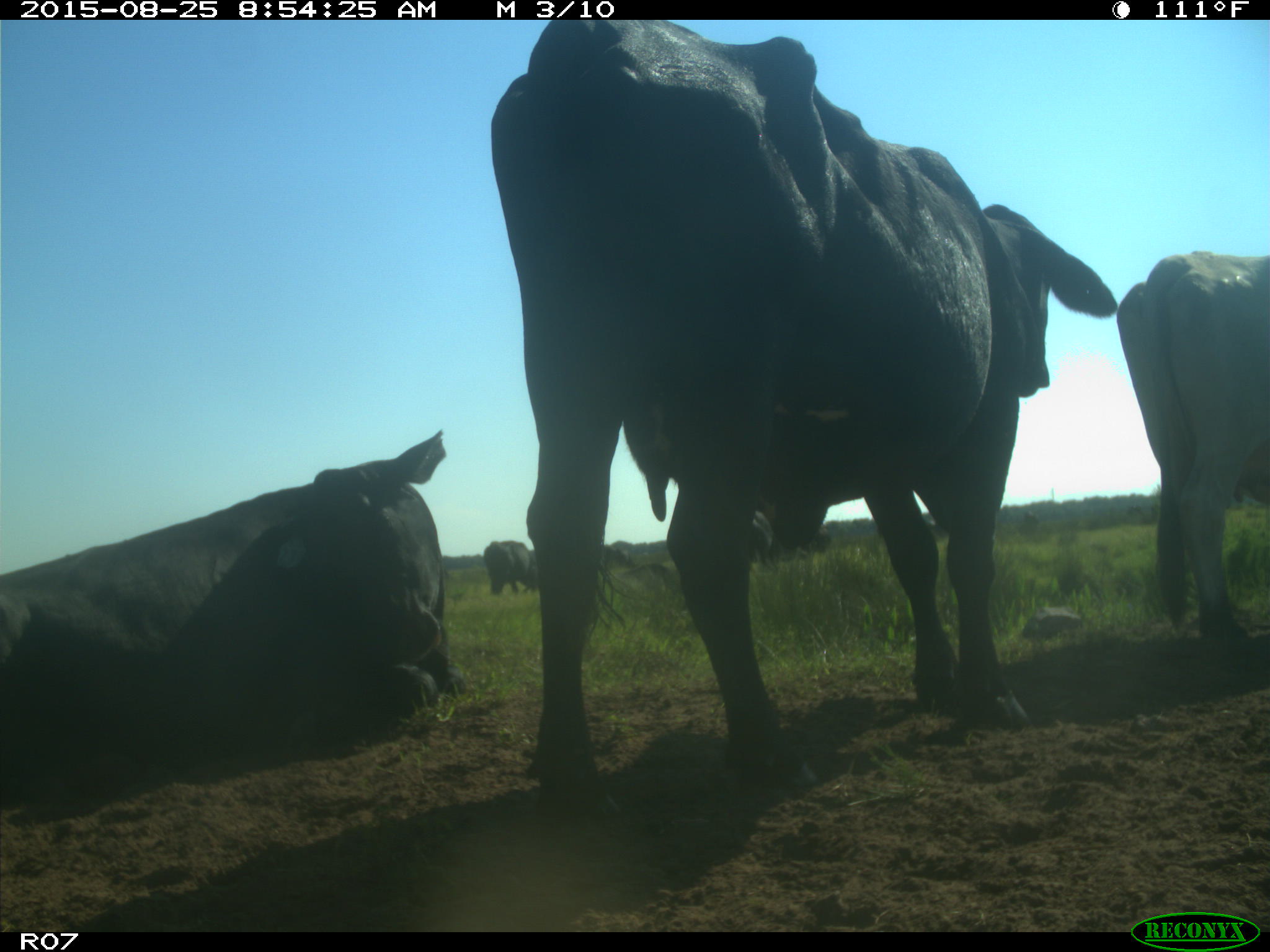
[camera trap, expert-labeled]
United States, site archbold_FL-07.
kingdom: Animalia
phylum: Chordata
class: Mammalia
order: Artiodactyla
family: Bovidae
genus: Bos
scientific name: Bos taurus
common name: domestic cow